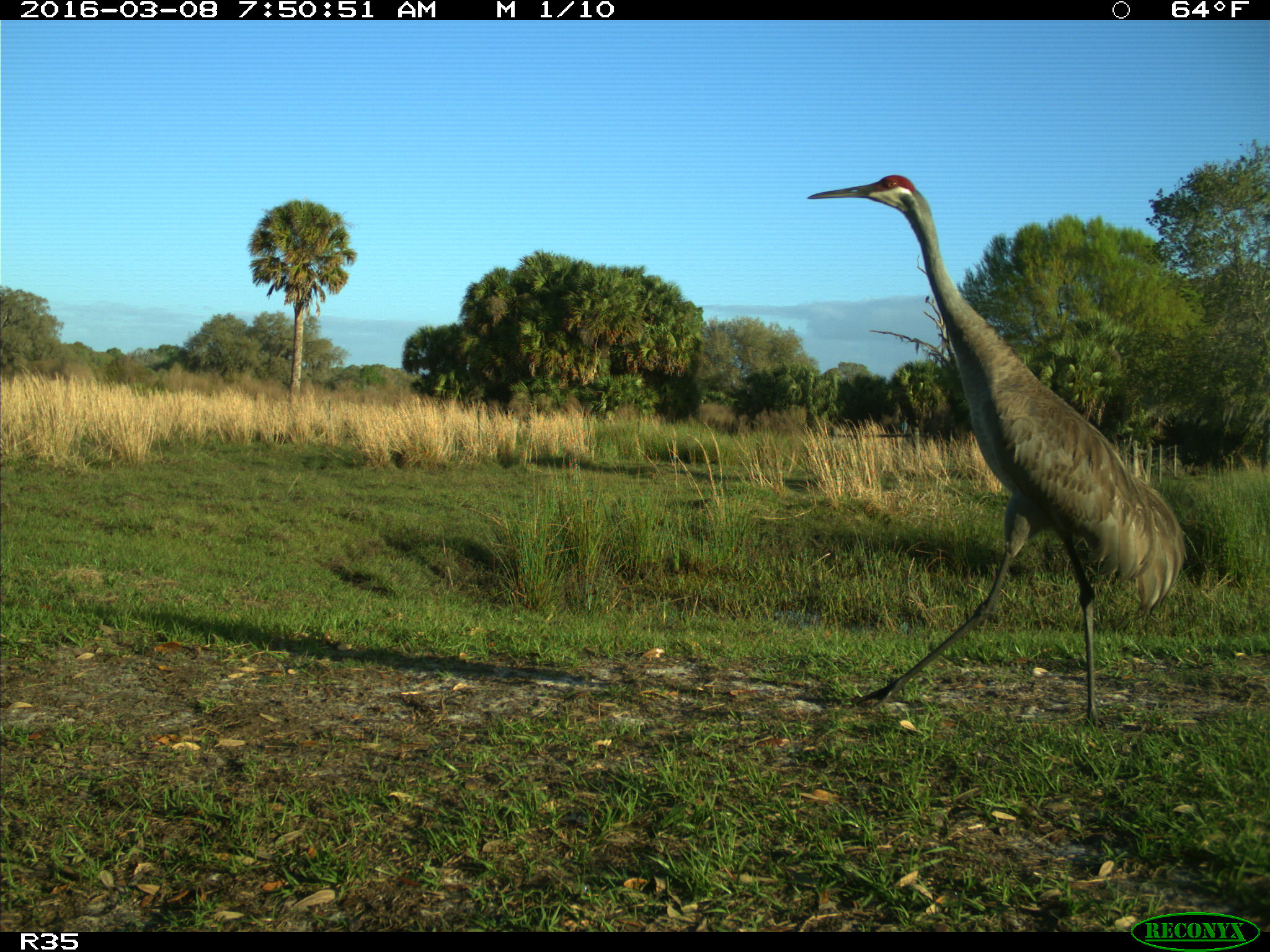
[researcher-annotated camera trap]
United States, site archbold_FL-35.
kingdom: Animalia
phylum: Chordata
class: Aves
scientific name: Aves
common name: birds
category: unidentified bird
Unidentified bird (birds) (Aves).